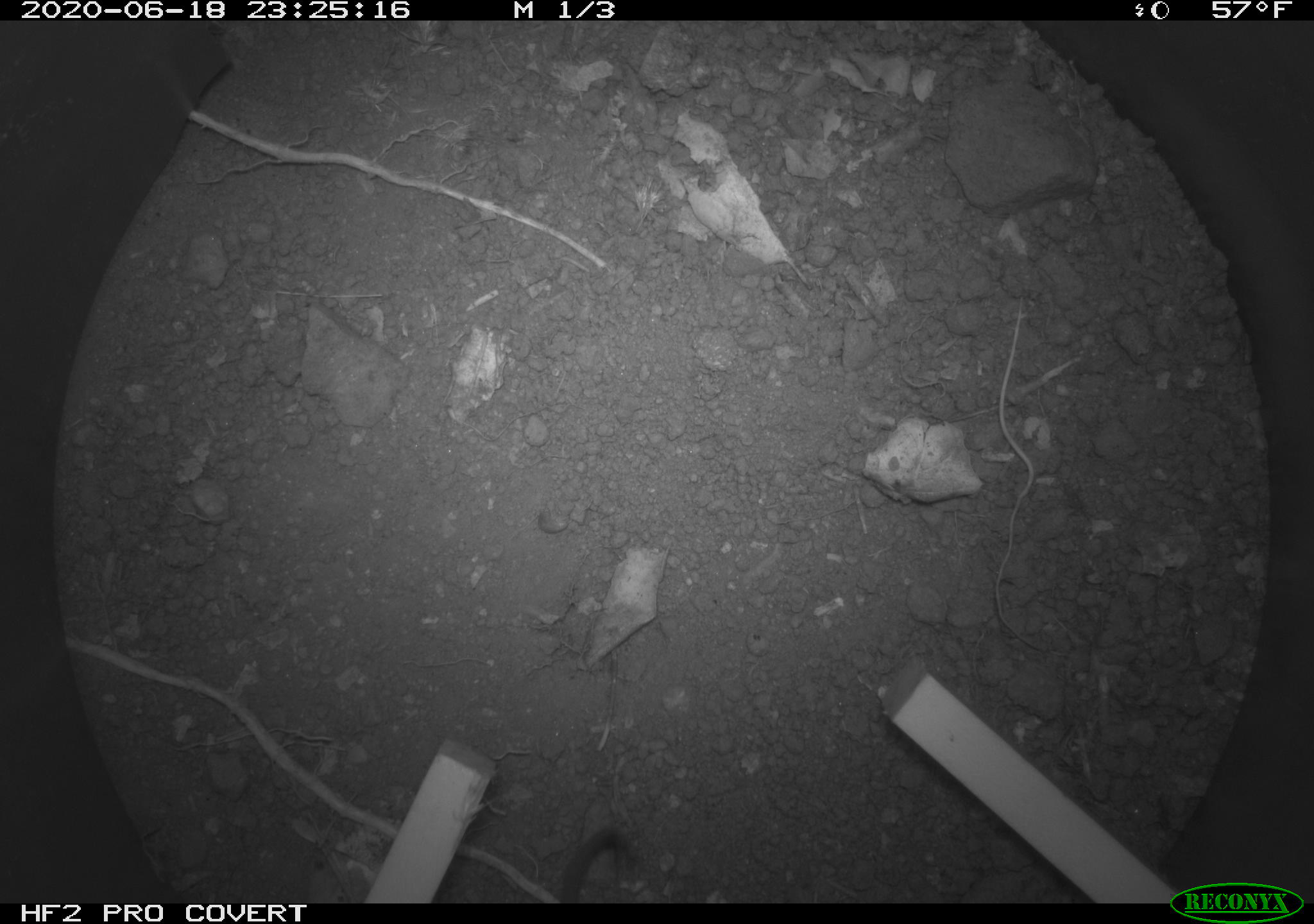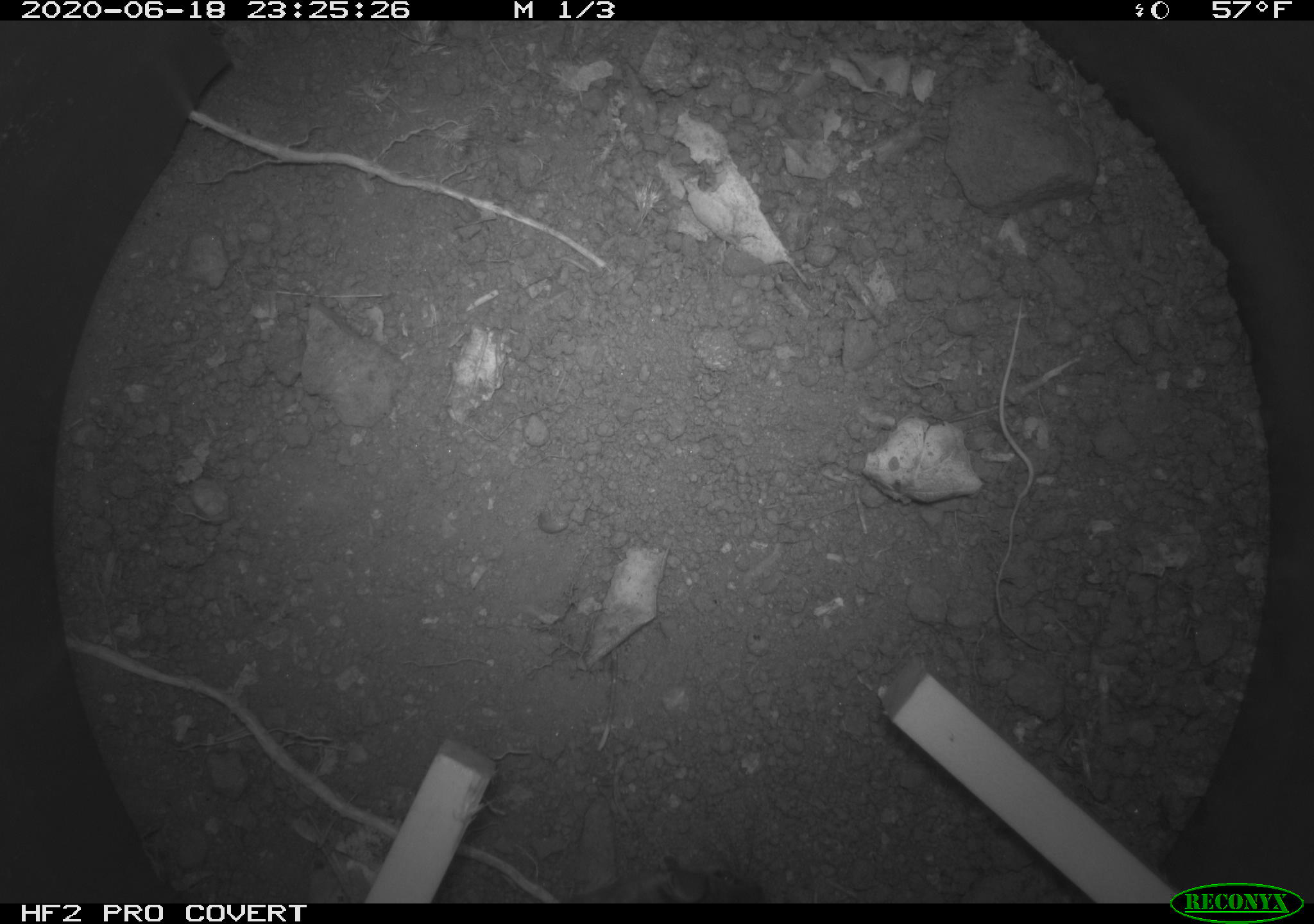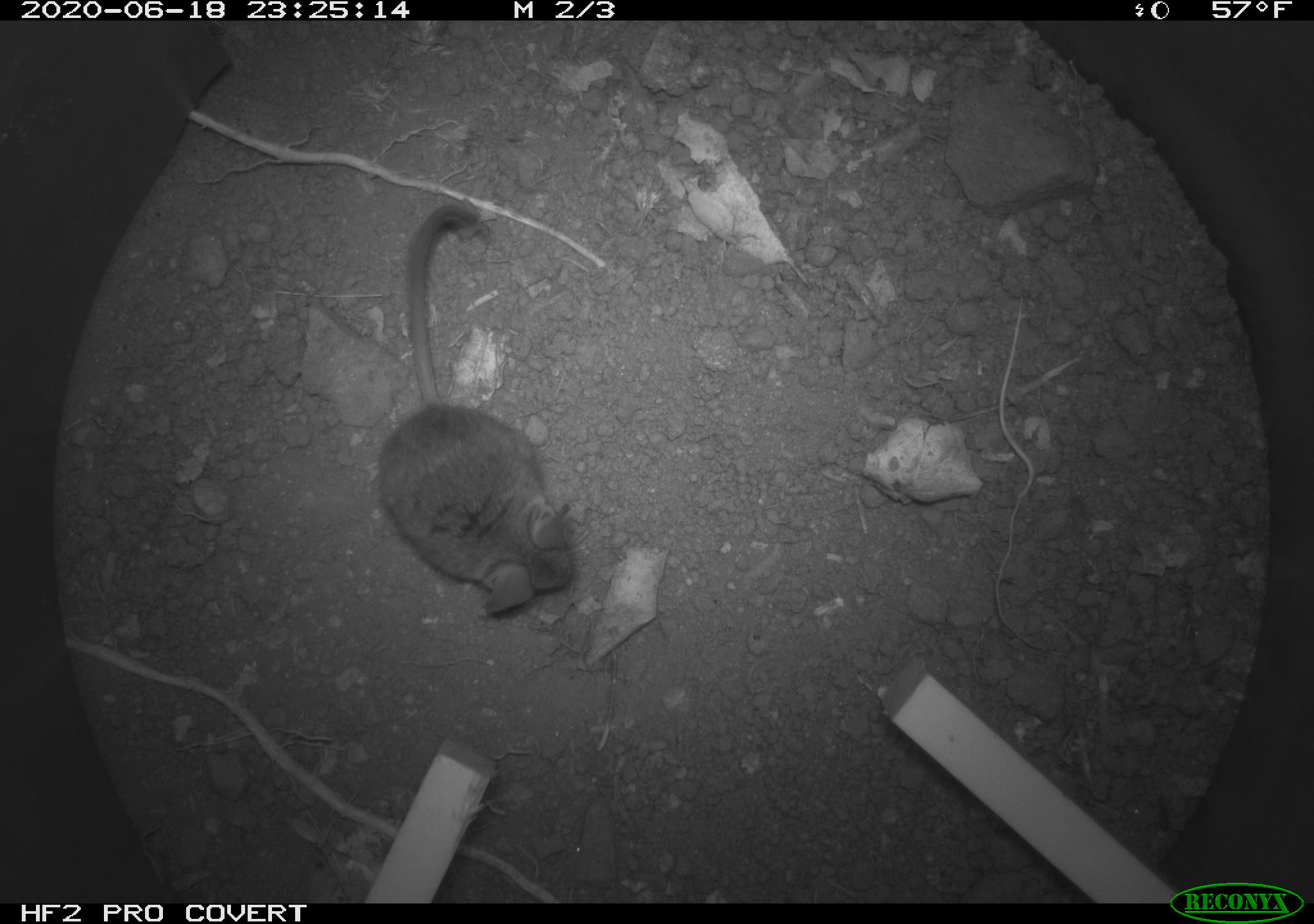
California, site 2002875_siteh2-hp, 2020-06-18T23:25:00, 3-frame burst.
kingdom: Animalia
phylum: Chordata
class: Mammalia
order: Rodentia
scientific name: Rodentia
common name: mouse species